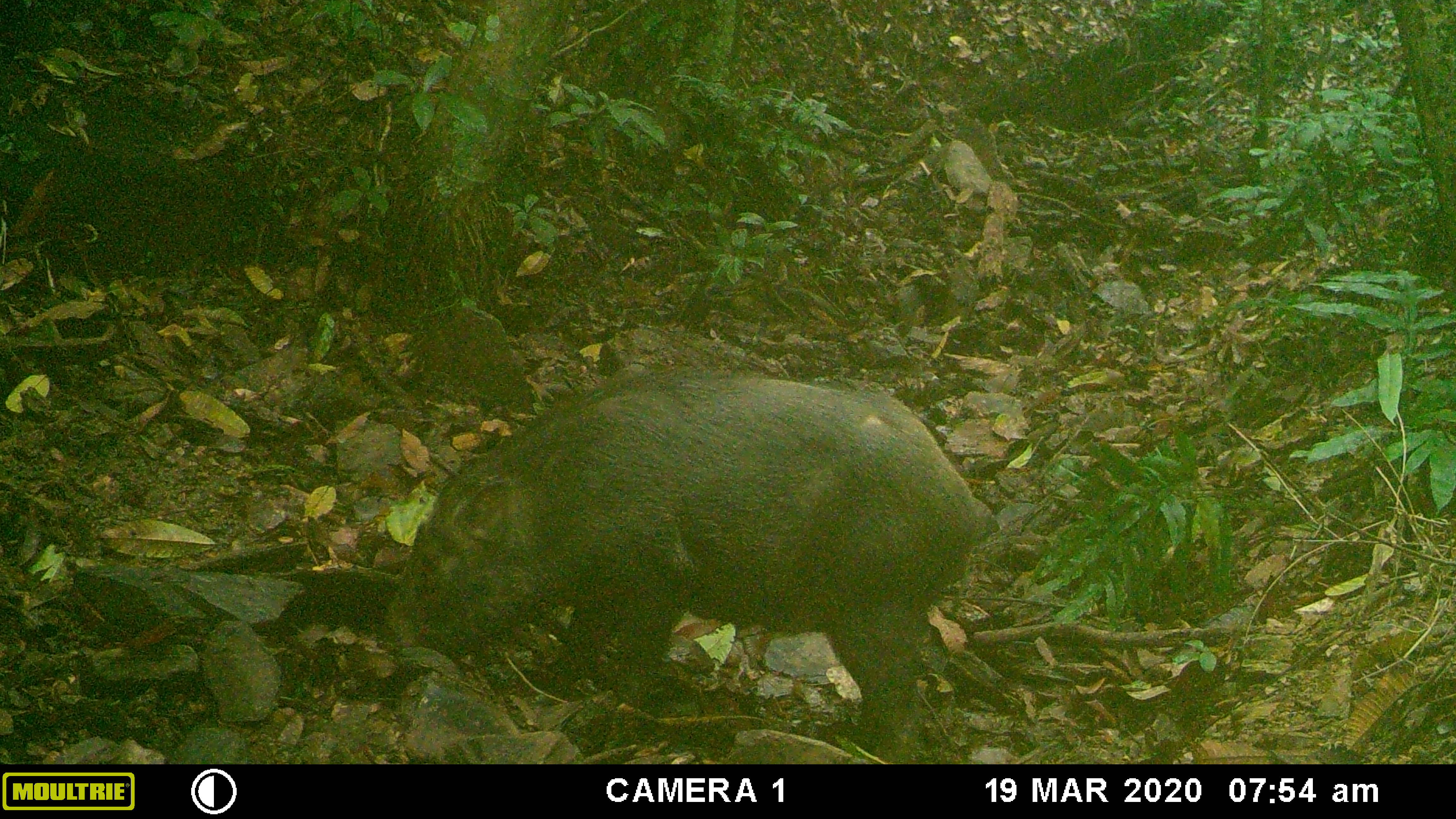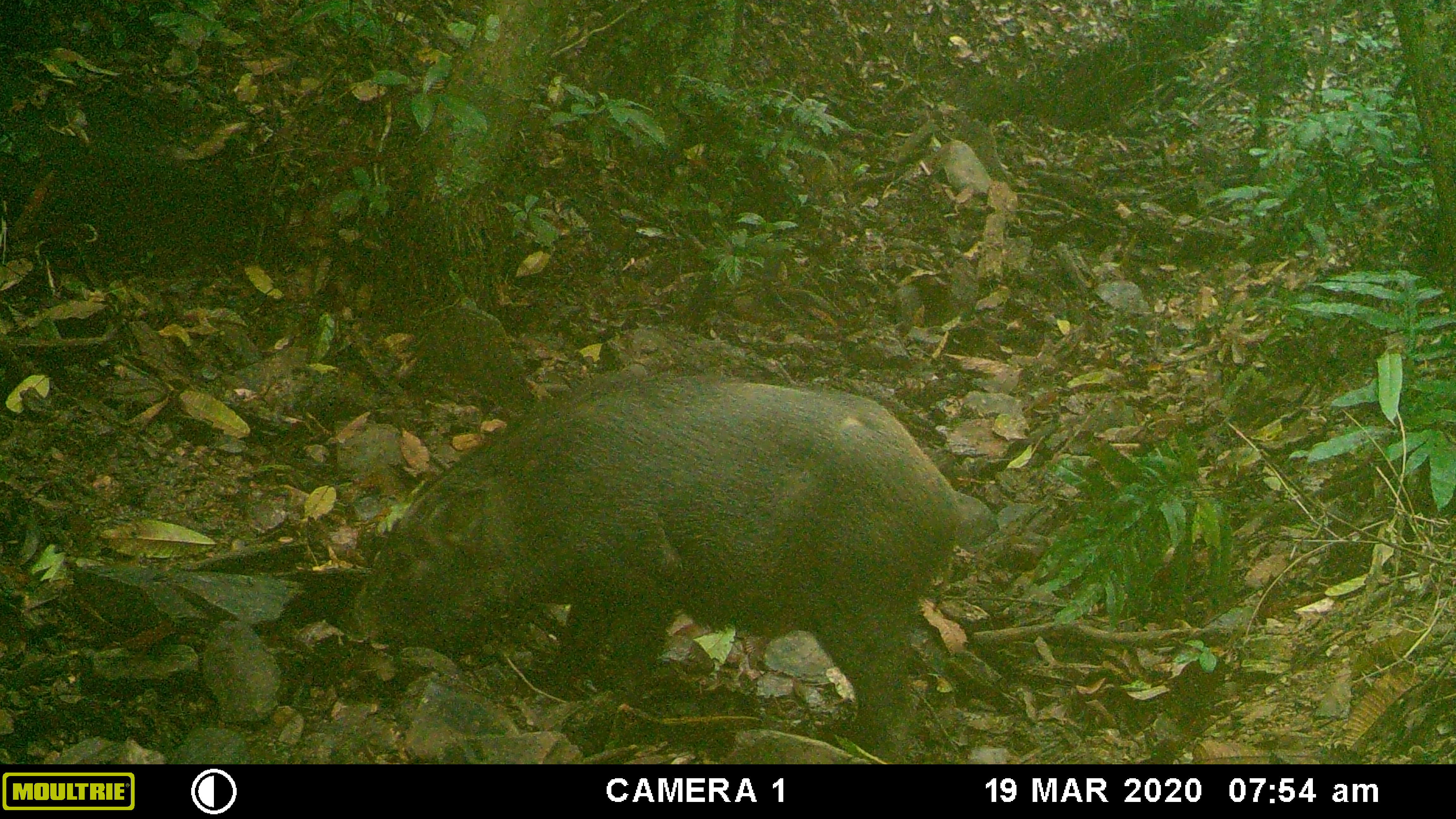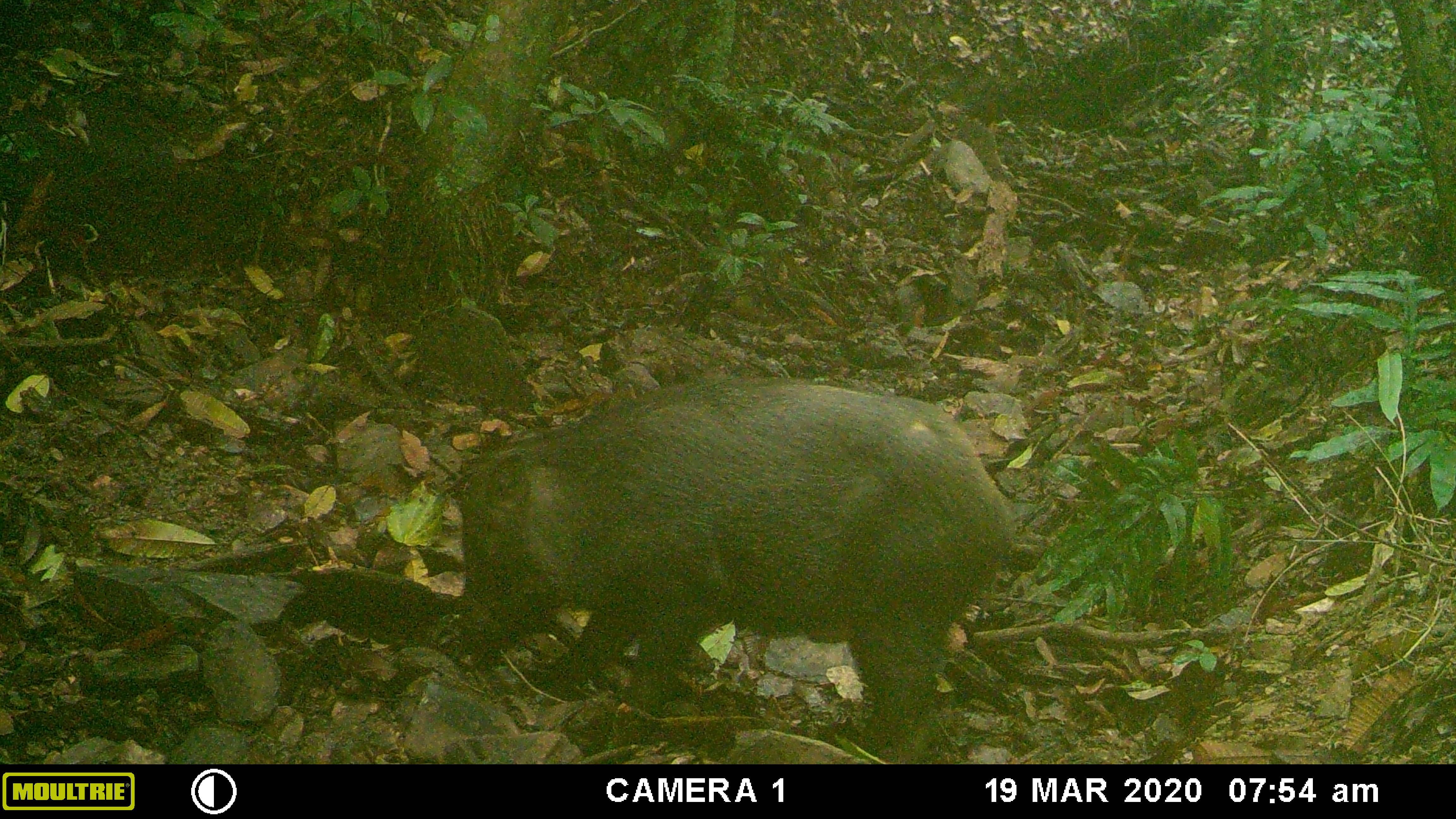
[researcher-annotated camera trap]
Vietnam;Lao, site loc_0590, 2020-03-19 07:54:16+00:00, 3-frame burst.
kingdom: Animalia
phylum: Chordata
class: Mammalia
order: Artiodactyla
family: Suidae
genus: Sus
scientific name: Sus scrofa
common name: eurasian wild pig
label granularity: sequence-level